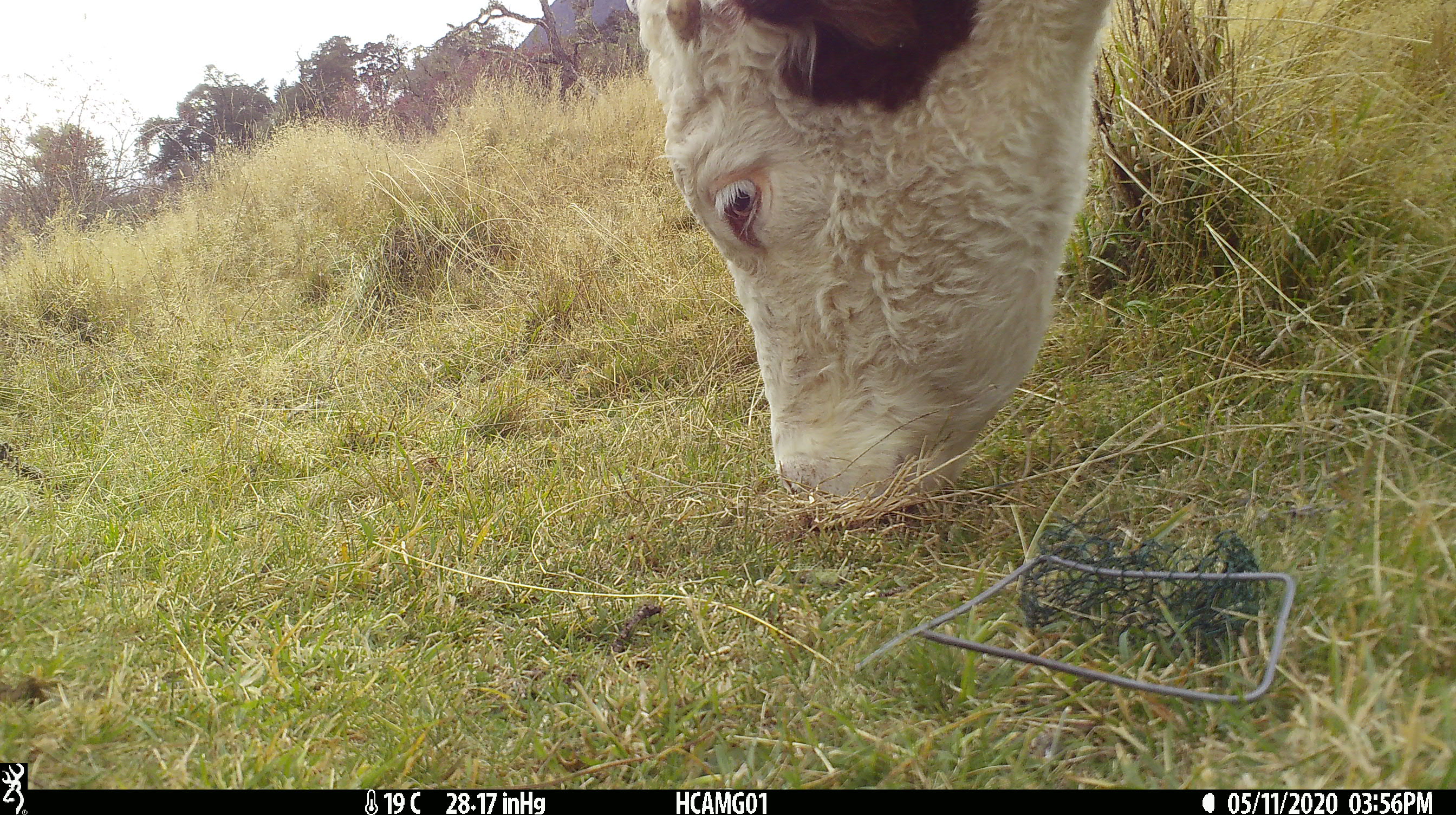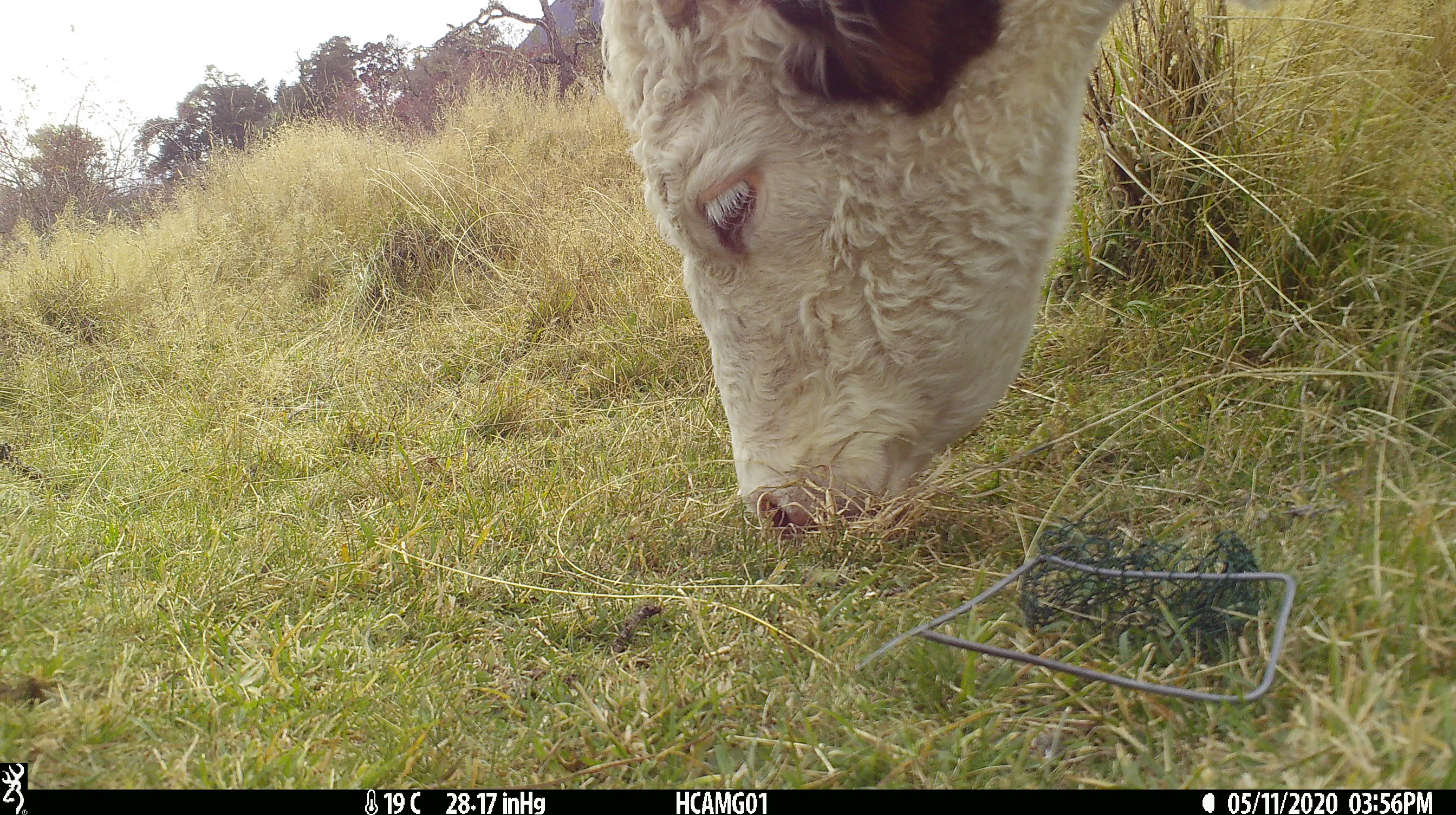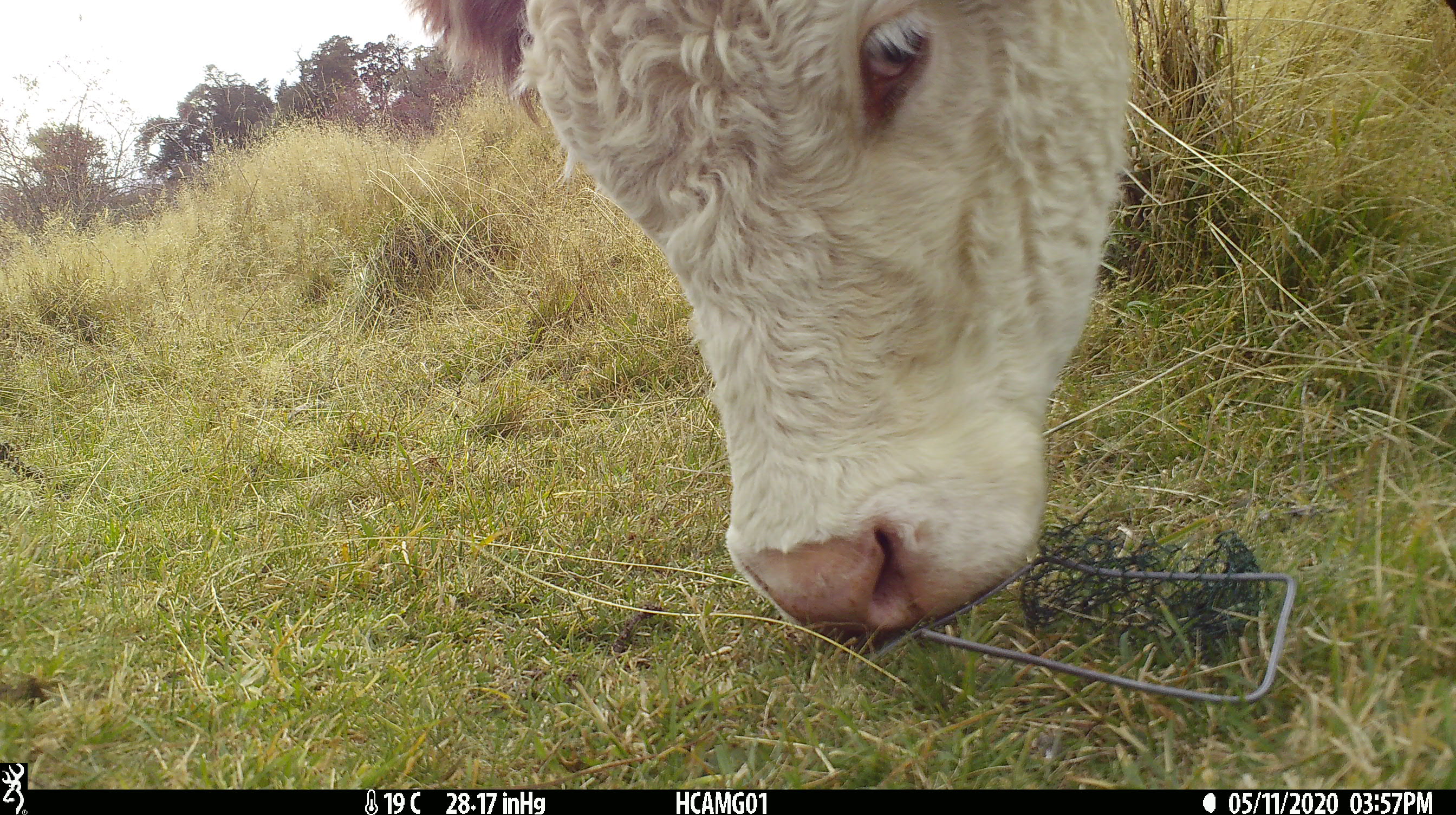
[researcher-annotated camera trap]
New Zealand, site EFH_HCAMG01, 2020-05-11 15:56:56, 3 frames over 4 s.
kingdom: Animalia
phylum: Chordata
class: Mammalia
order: Artiodactyla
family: Bovidae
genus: Bos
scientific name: Bos taurus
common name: domestic cow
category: cow